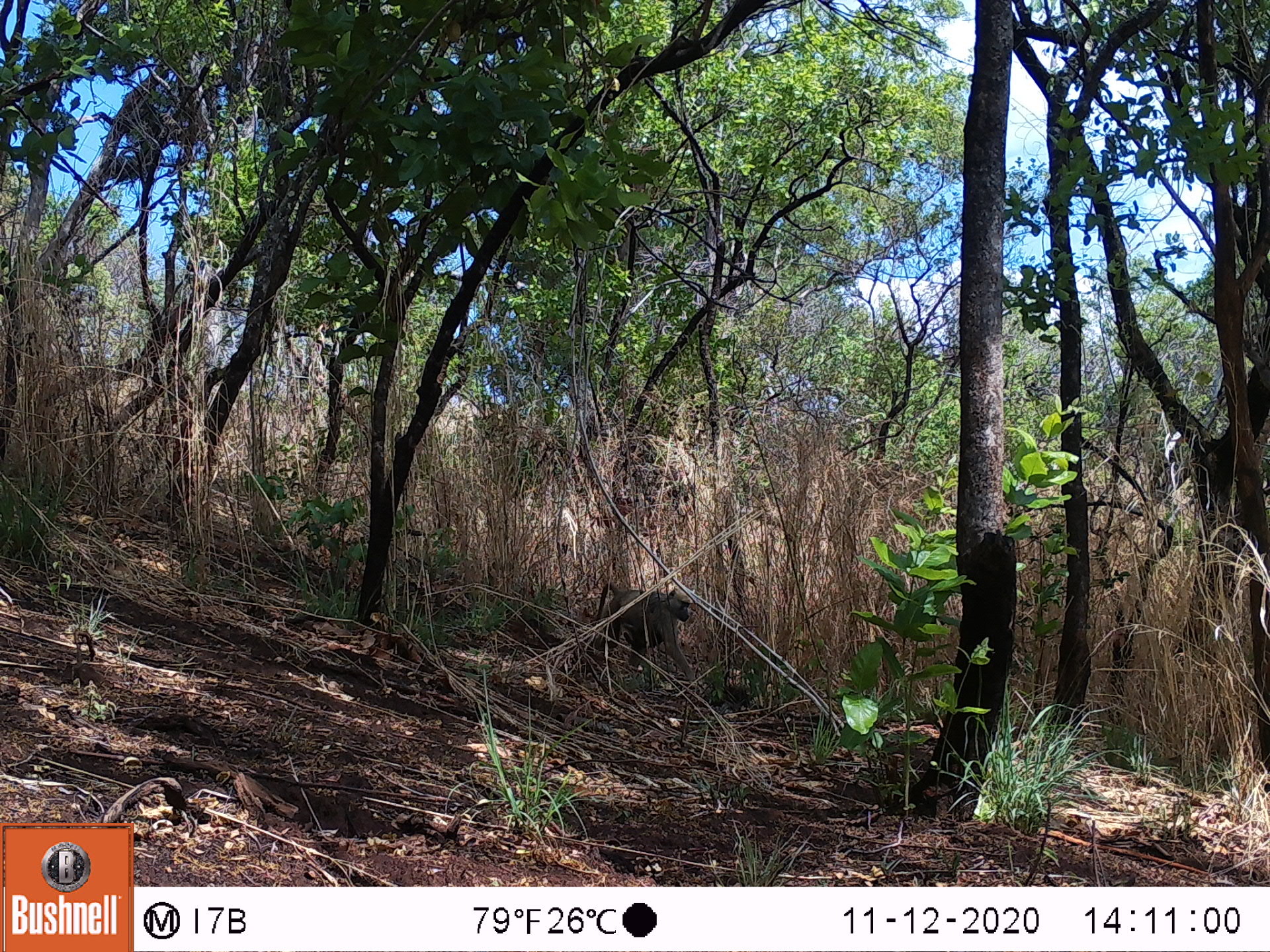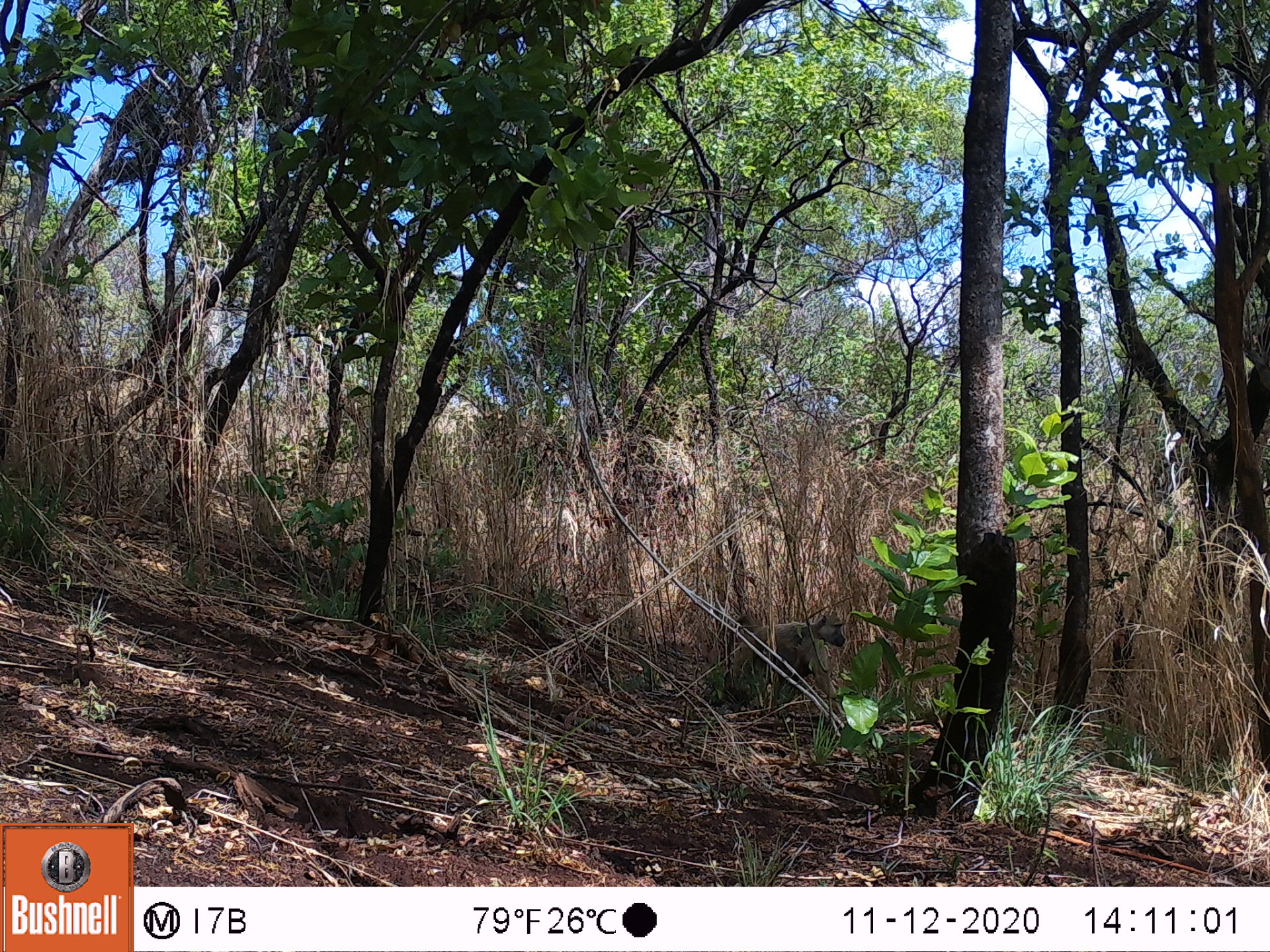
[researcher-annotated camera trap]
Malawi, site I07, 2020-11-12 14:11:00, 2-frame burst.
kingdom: Animalia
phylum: Chordata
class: Mammalia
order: Primates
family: Cercopithecidae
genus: Papio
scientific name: Papio cynocephalus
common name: yellow baboon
Yellow baboon (Papio cynocephalus), count 1.